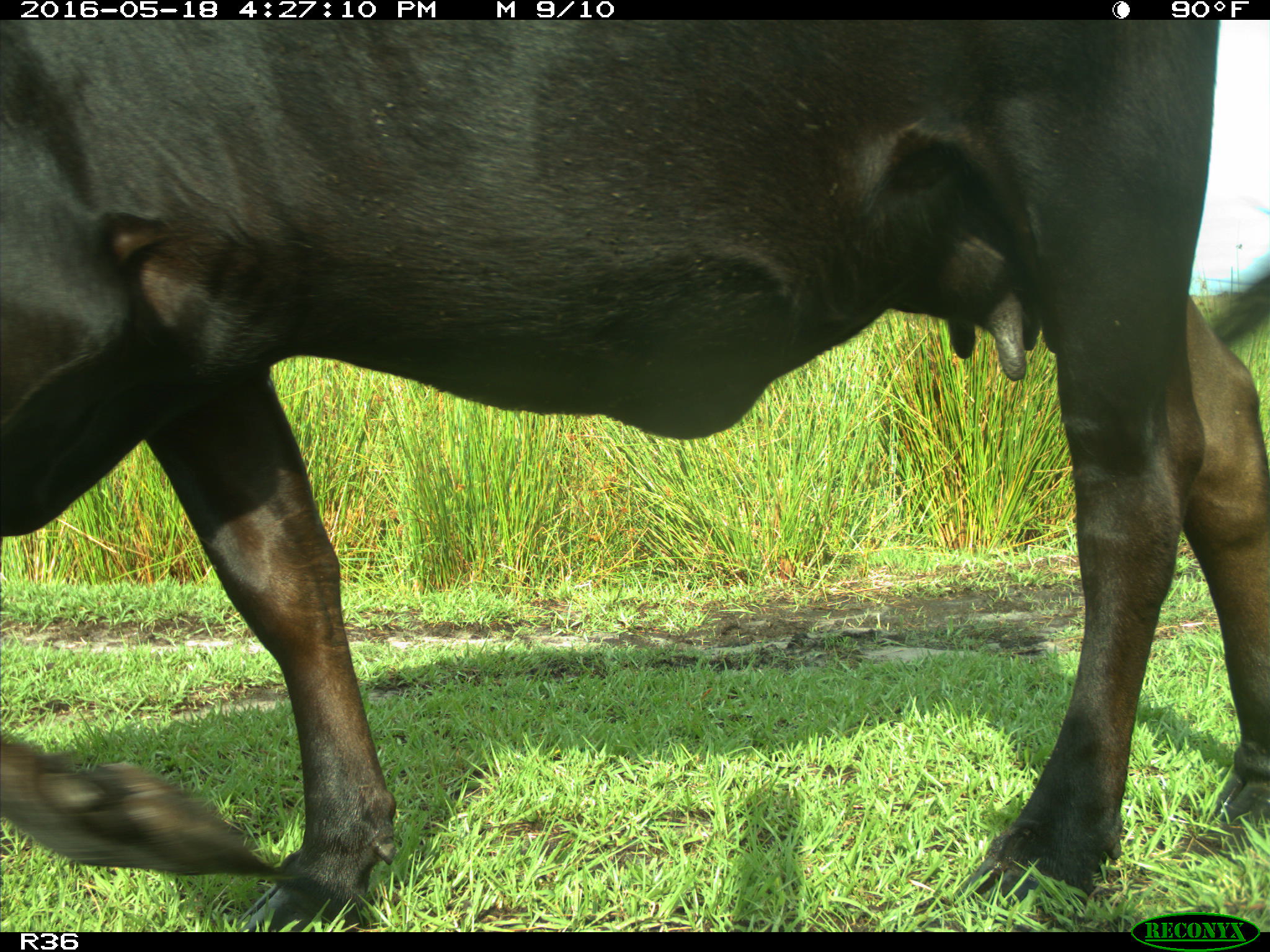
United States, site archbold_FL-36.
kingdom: Animalia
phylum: Chordata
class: Mammalia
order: Artiodactyla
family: Bovidae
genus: Bos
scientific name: Bos taurus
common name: domestic cow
Bos taurus (domestic cow).